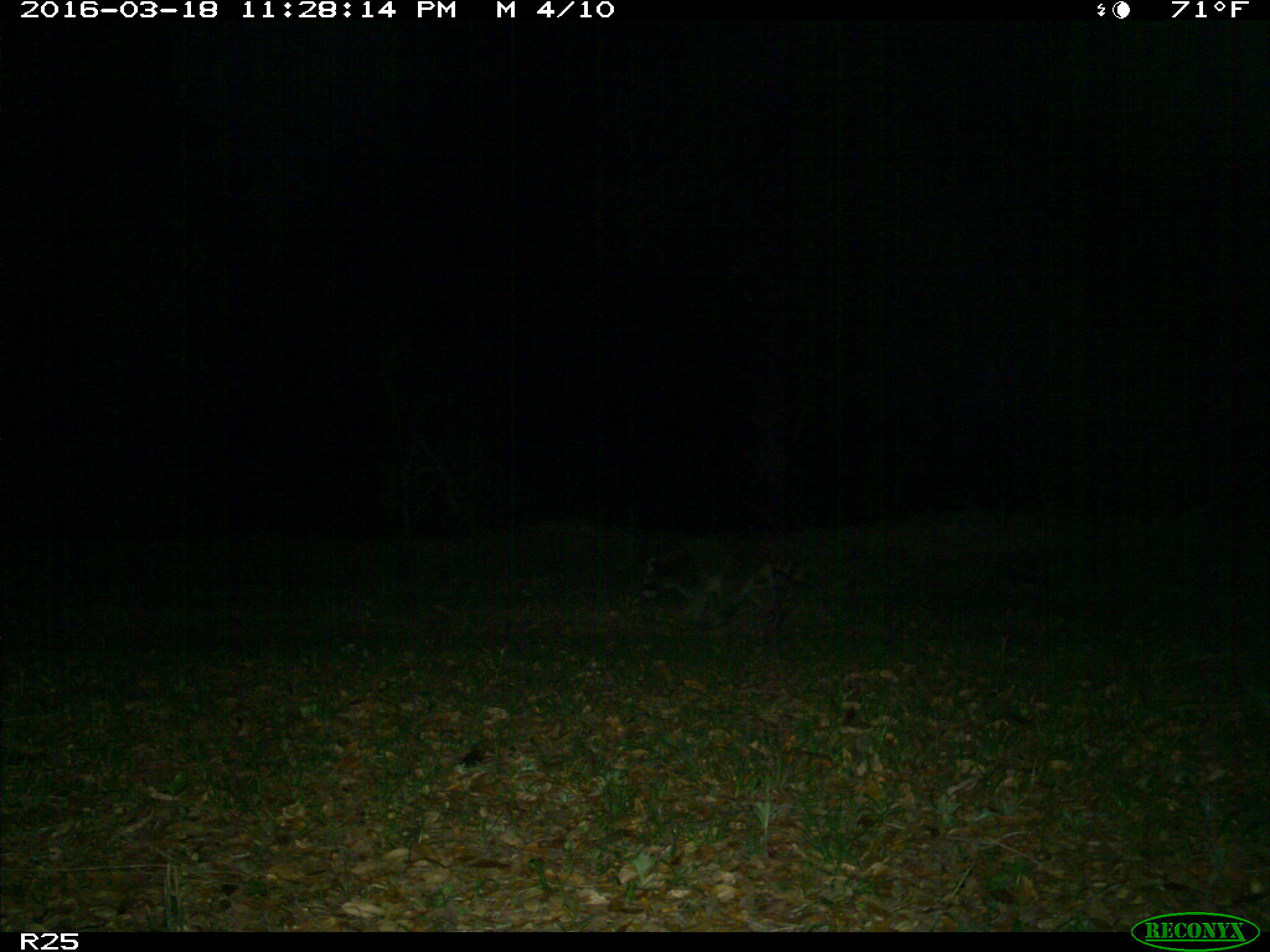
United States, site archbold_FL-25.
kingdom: Animalia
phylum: Chordata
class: Mammalia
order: Carnivora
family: Procyonidae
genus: Procyon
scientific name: Procyon lotor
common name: common raccoon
Procyon lotor (common raccoon).